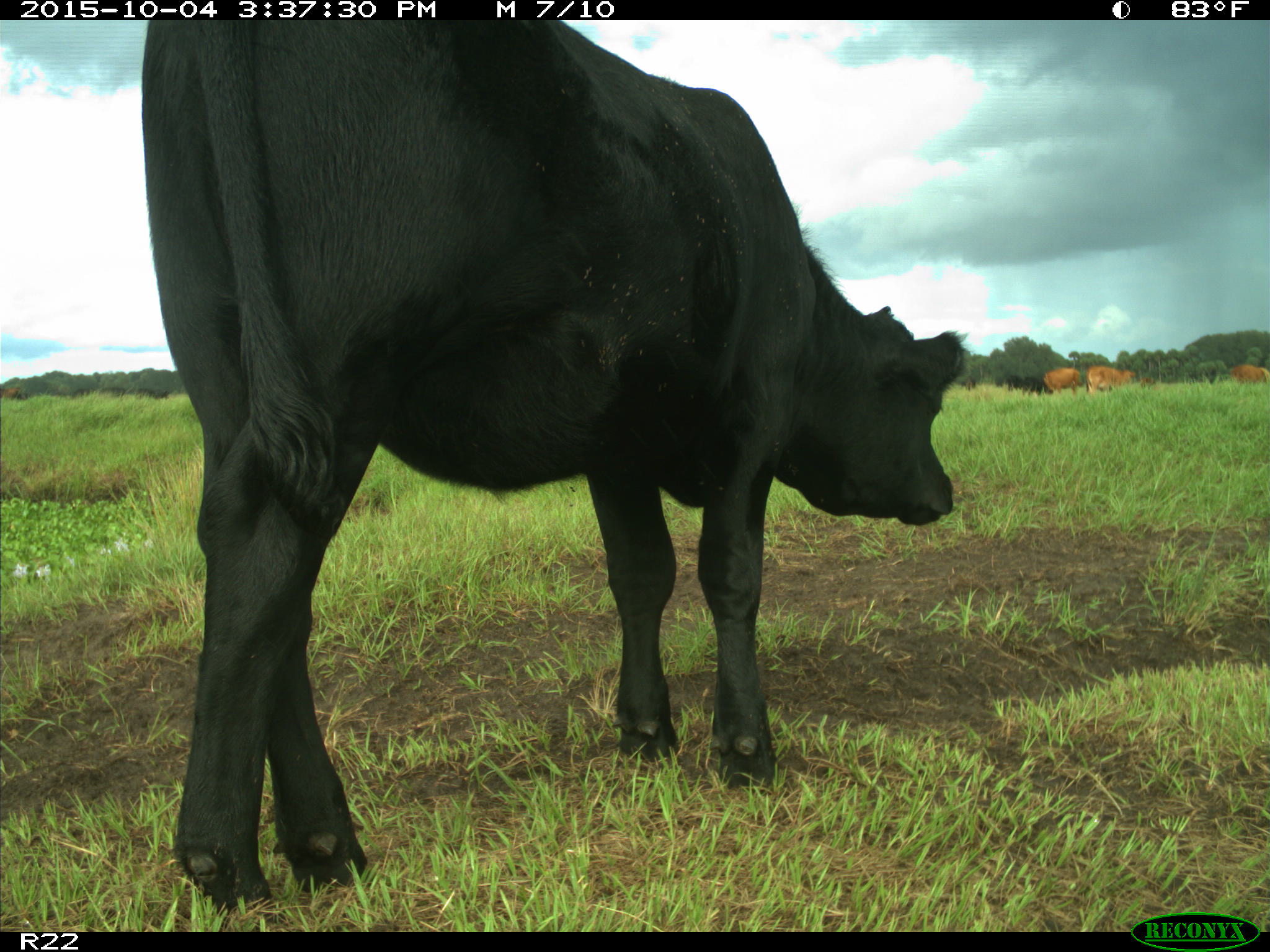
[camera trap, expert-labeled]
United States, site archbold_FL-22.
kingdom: Animalia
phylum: Chordata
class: Mammalia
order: Artiodactyla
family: Bovidae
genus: Bos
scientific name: Bos taurus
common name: domestic cow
Bos taurus (domestic cow).